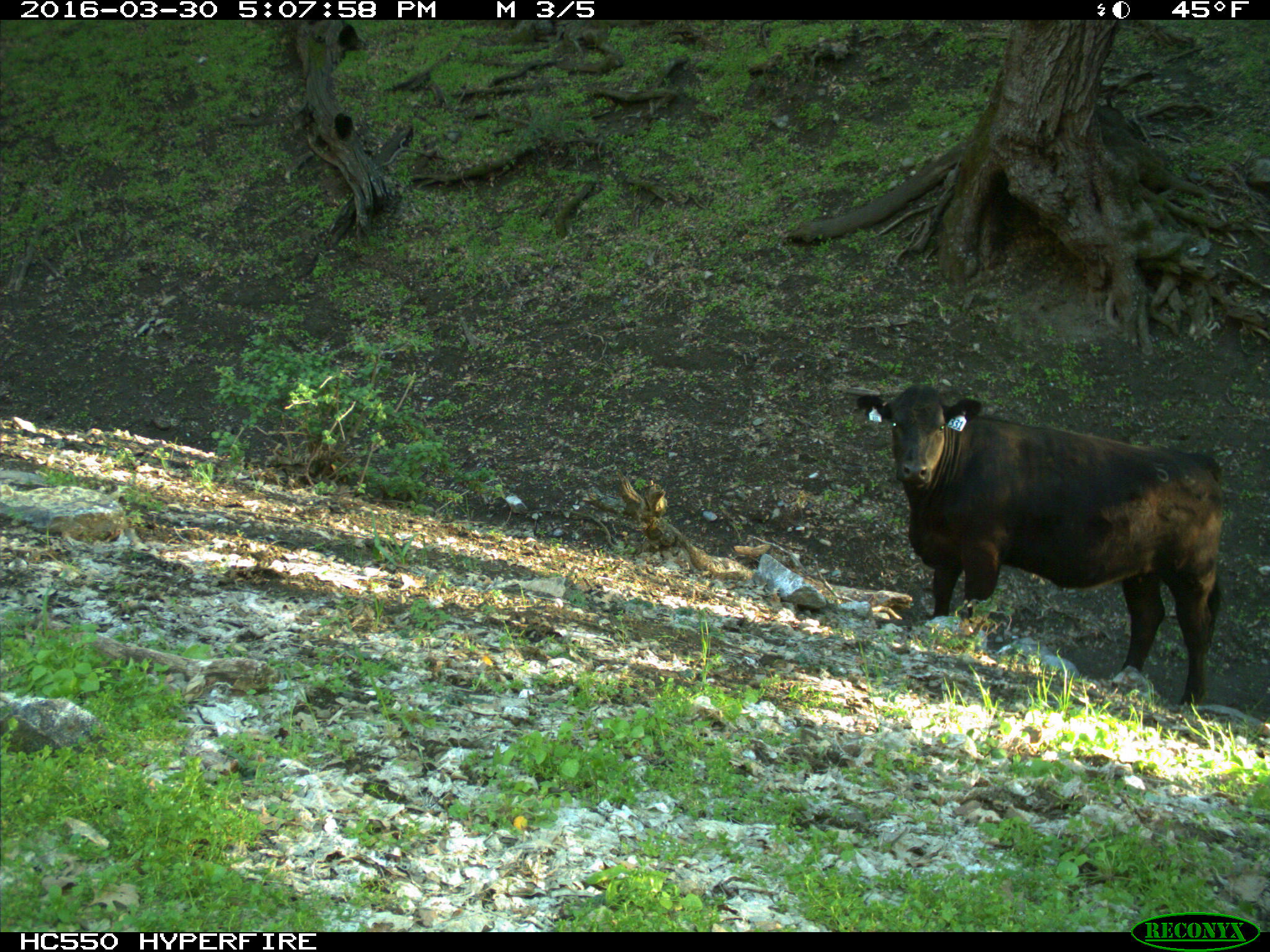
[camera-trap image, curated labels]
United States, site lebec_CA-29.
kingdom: Animalia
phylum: Chordata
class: Mammalia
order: Artiodactyla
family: Bovidae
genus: Bos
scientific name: Bos taurus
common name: domestic cow